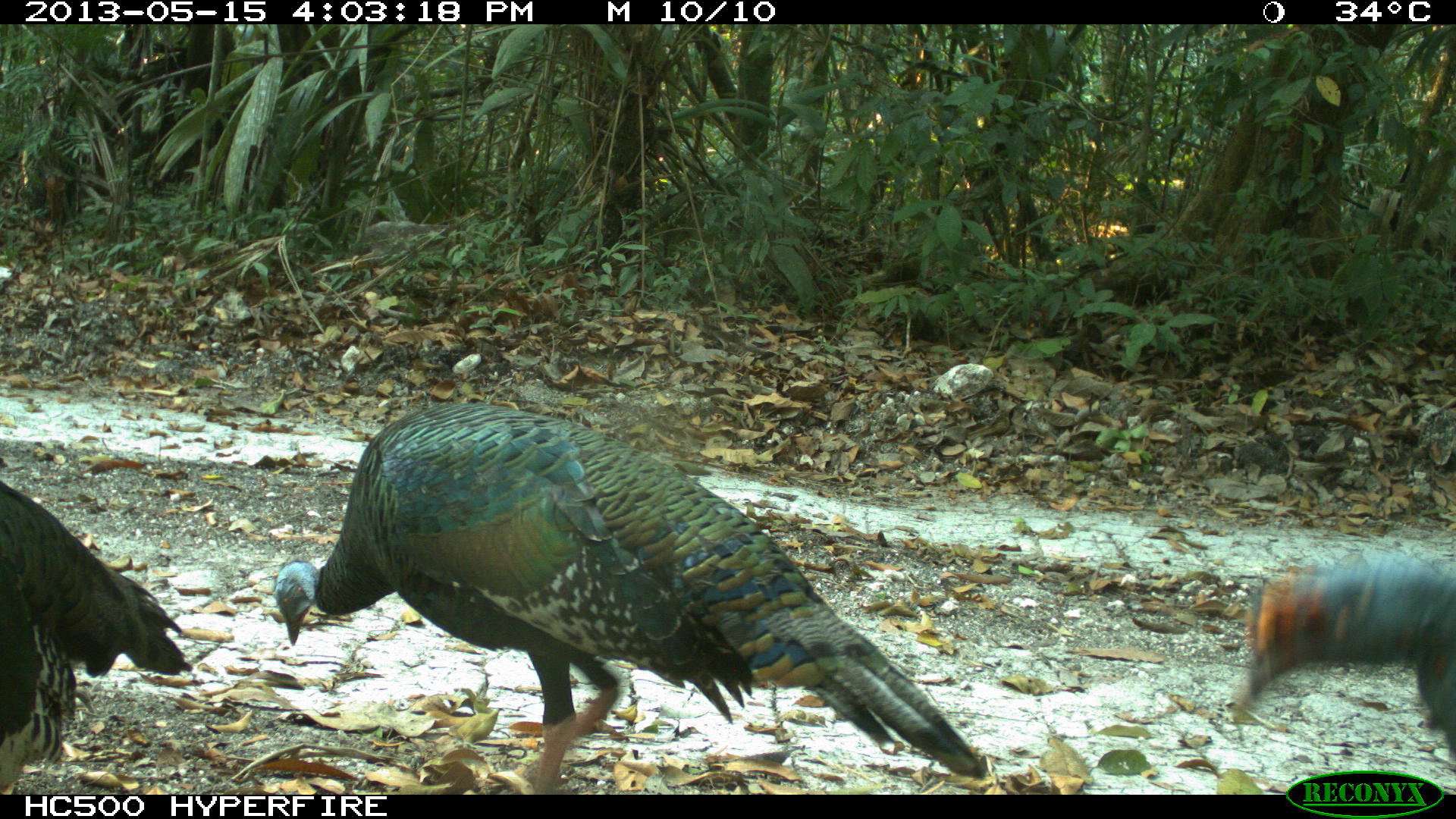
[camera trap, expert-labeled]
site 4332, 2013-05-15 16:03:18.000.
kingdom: Animalia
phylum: Chordata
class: Aves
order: Galliformes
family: Phasianidae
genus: Meleagris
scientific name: Meleagris ocellata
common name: ocellated turkey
Meleagris ocellata (ocellated turkey), count 3.